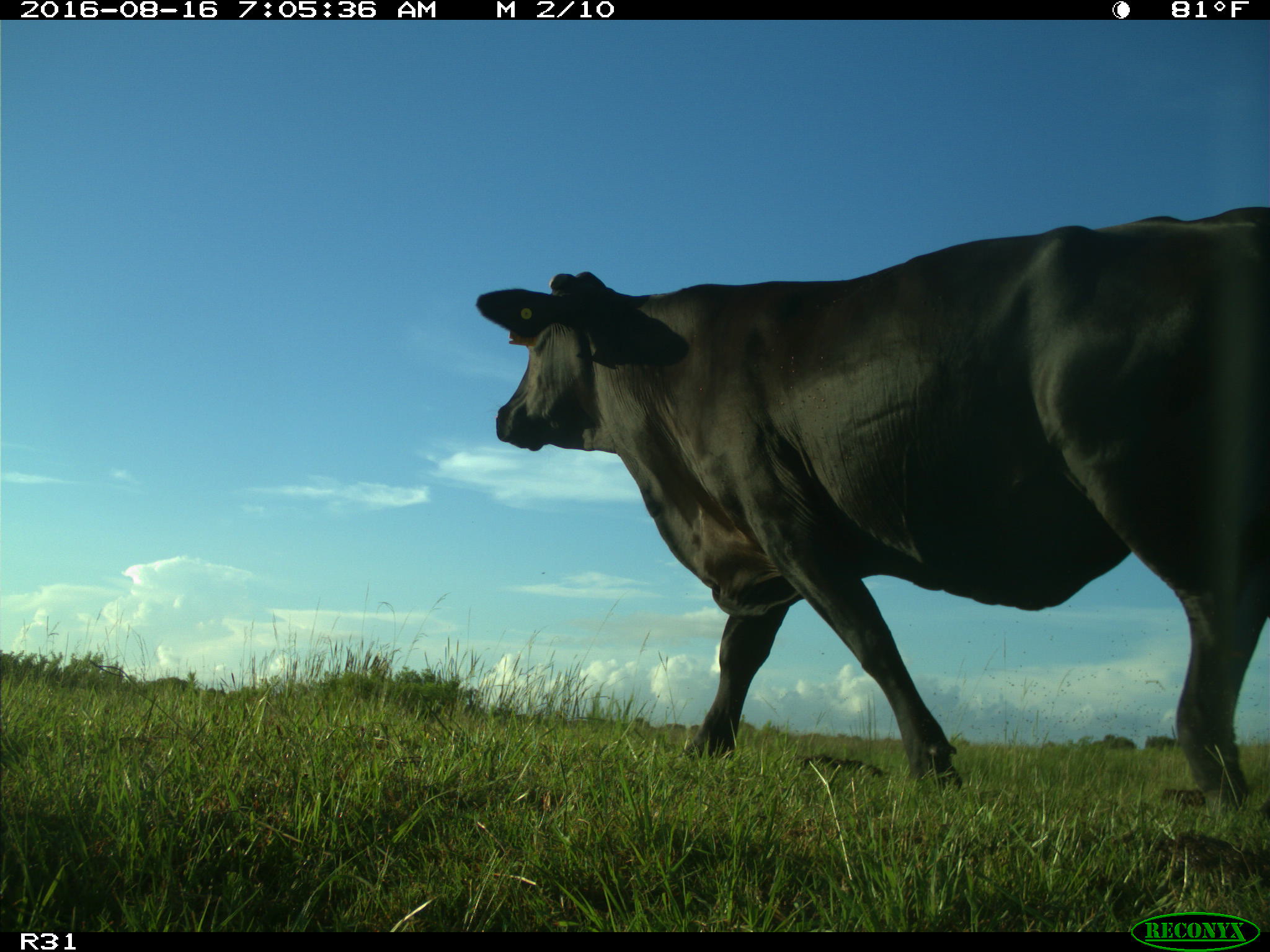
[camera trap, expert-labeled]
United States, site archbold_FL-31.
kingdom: Animalia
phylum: Chordata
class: Mammalia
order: Artiodactyla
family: Bovidae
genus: Bos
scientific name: Bos taurus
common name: domestic cow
Bos taurus (domestic cow).